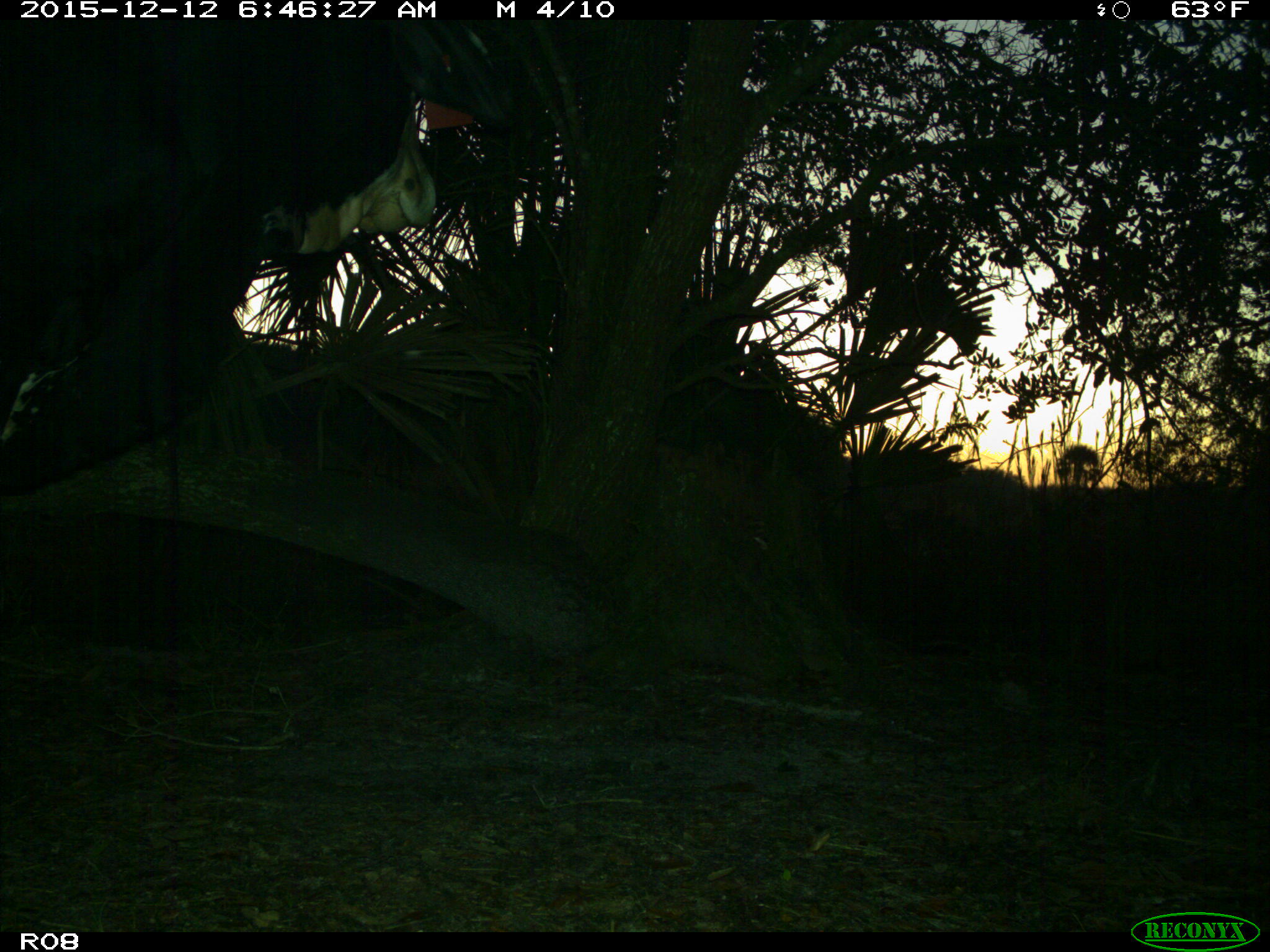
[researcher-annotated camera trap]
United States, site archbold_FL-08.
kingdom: Animalia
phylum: Chordata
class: Mammalia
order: Artiodactyla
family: Bovidae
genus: Bos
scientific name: Bos taurus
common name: domestic cow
Bos taurus (domestic cow).